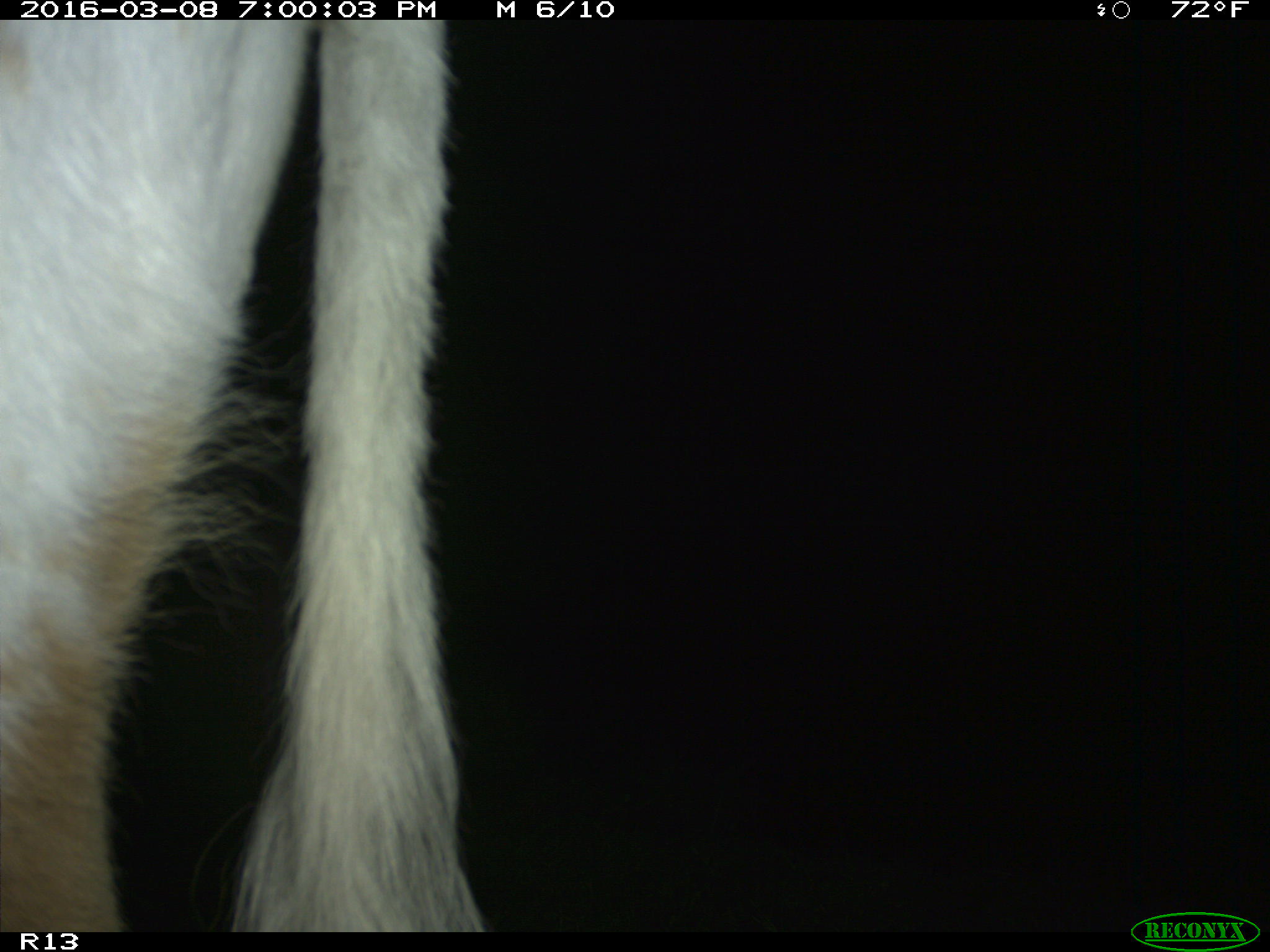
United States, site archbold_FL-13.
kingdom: Animalia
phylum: Chordata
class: Mammalia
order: Artiodactyla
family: Bovidae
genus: Bos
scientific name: Bos taurus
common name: domestic cow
Bos taurus (domestic cow).